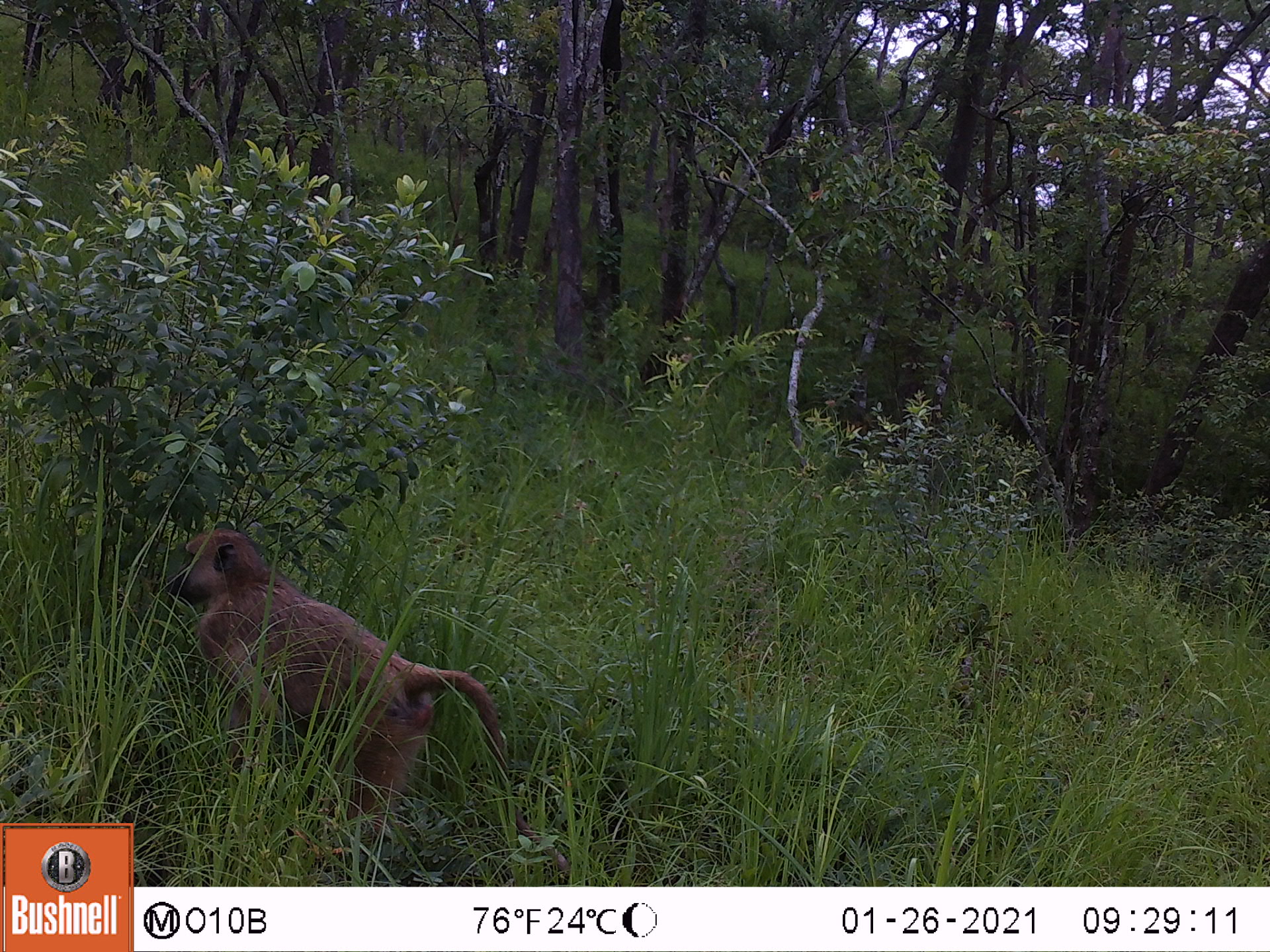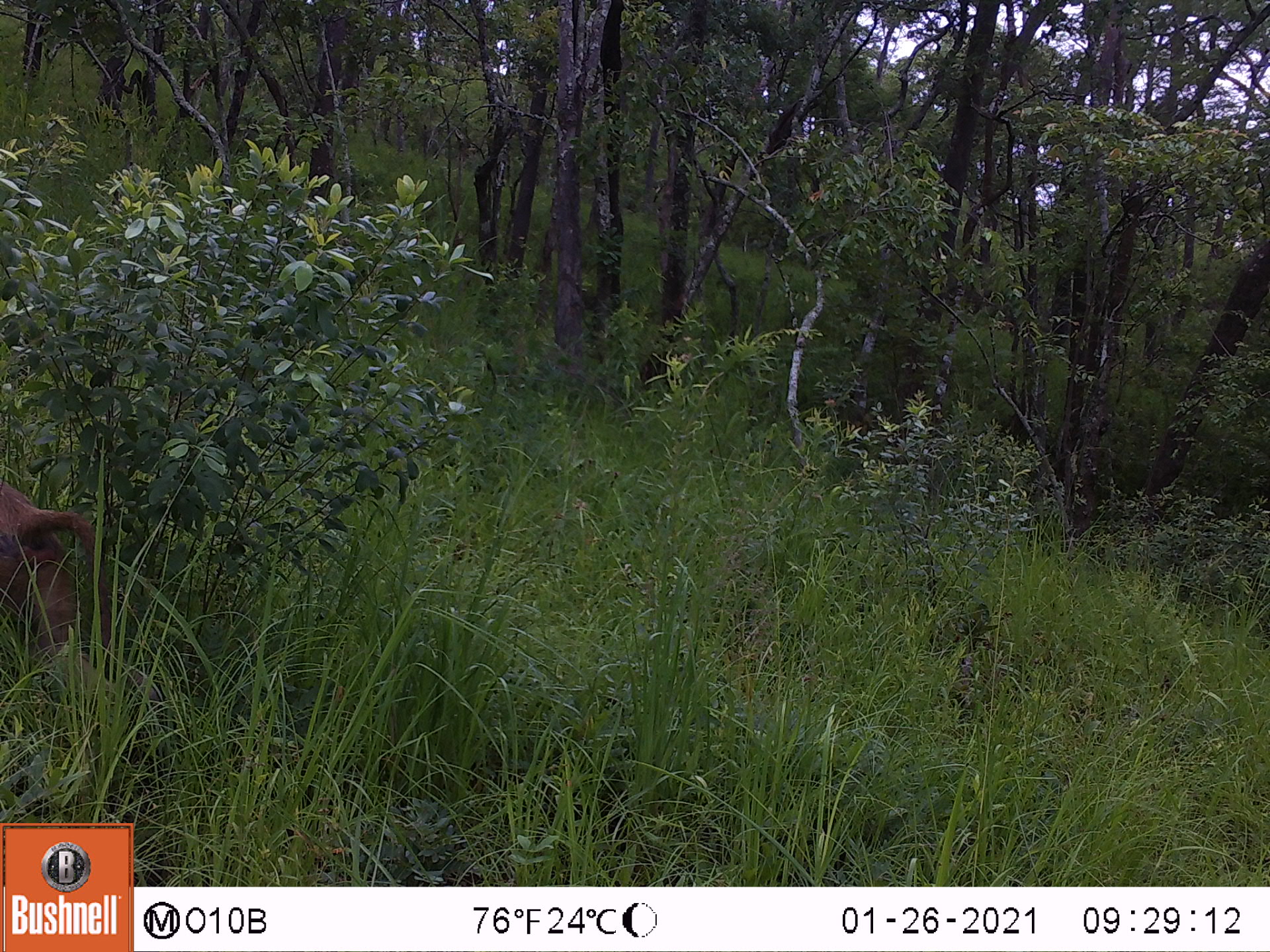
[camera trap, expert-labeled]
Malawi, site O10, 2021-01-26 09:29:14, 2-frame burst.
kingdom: Animalia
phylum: Chordata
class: Mammalia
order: Primates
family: Cercopithecidae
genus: Papio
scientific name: Papio cynocephalus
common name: yellow baboon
Yellow baboon (Papio cynocephalus), count 1.